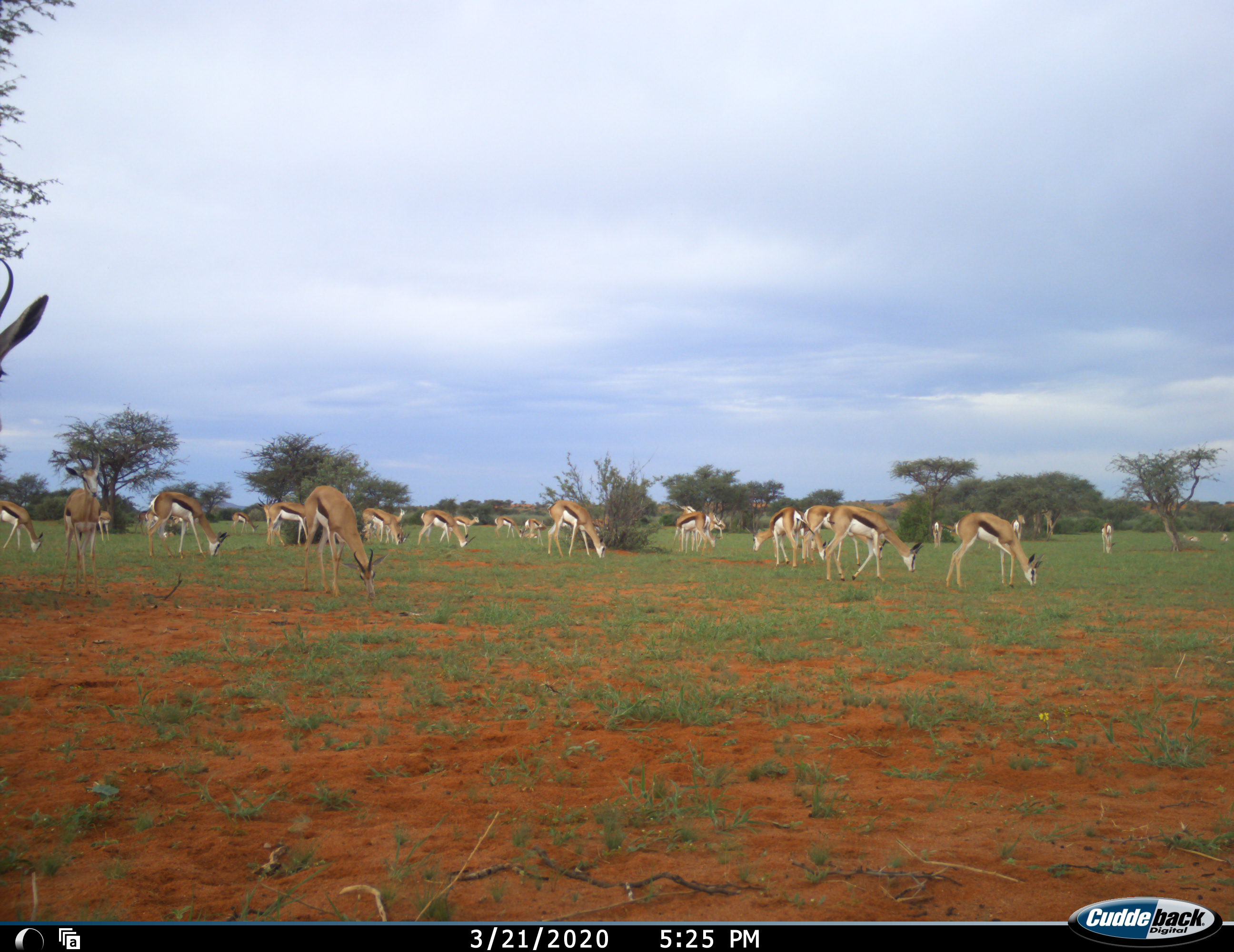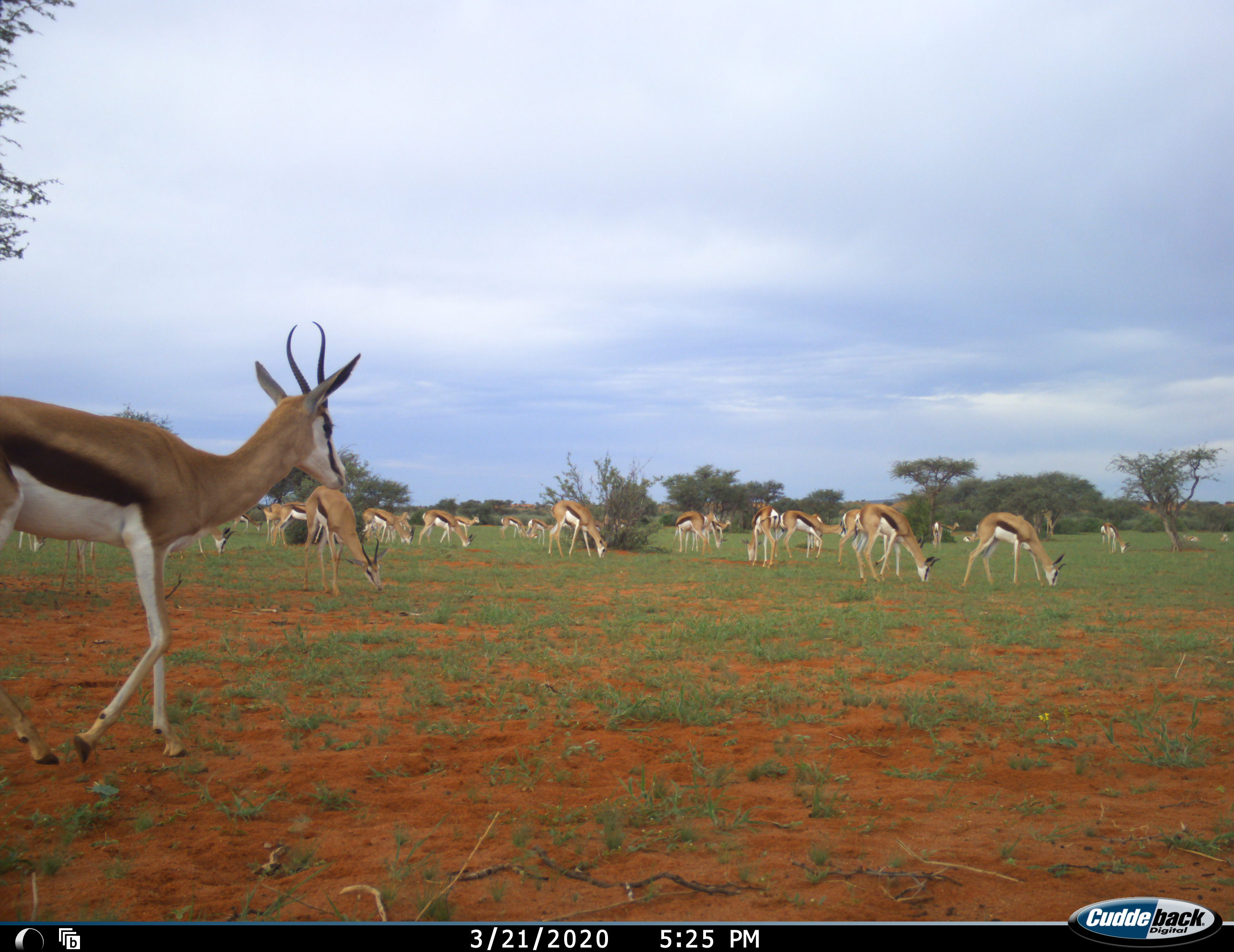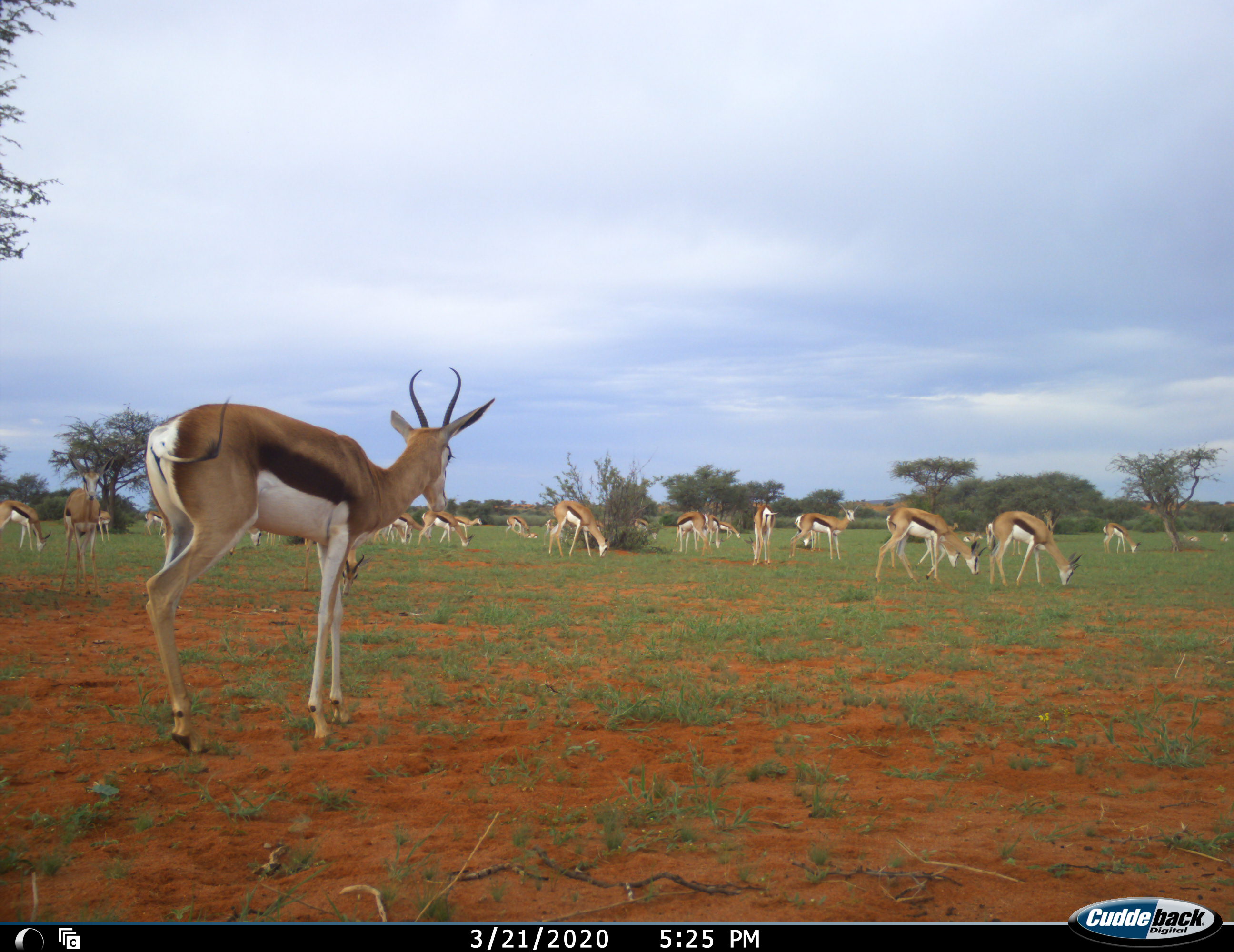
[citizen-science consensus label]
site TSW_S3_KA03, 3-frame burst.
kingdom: Animalia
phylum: Chordata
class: Mammalia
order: Artiodactyla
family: Bovidae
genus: Antidorcas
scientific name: Antidorcas marsupialis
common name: springbok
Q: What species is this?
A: Springbok (Antidorcas marsupialis).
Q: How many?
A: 11-50.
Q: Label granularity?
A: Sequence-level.